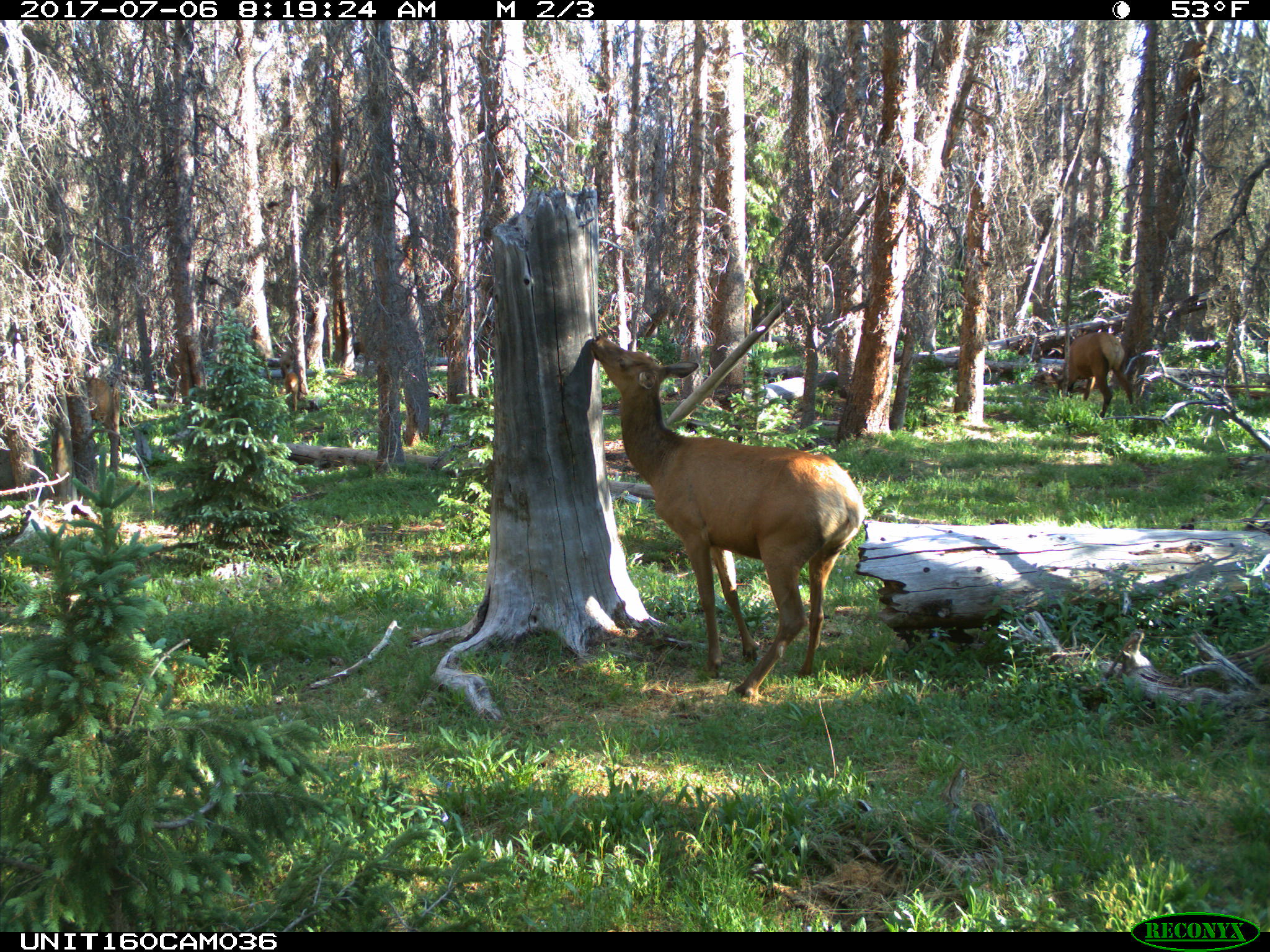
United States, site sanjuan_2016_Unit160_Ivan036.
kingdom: Animalia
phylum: Chordata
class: Mammalia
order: Artiodactyla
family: Cervidae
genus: Cervus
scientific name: Cervus elaphus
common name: red deer